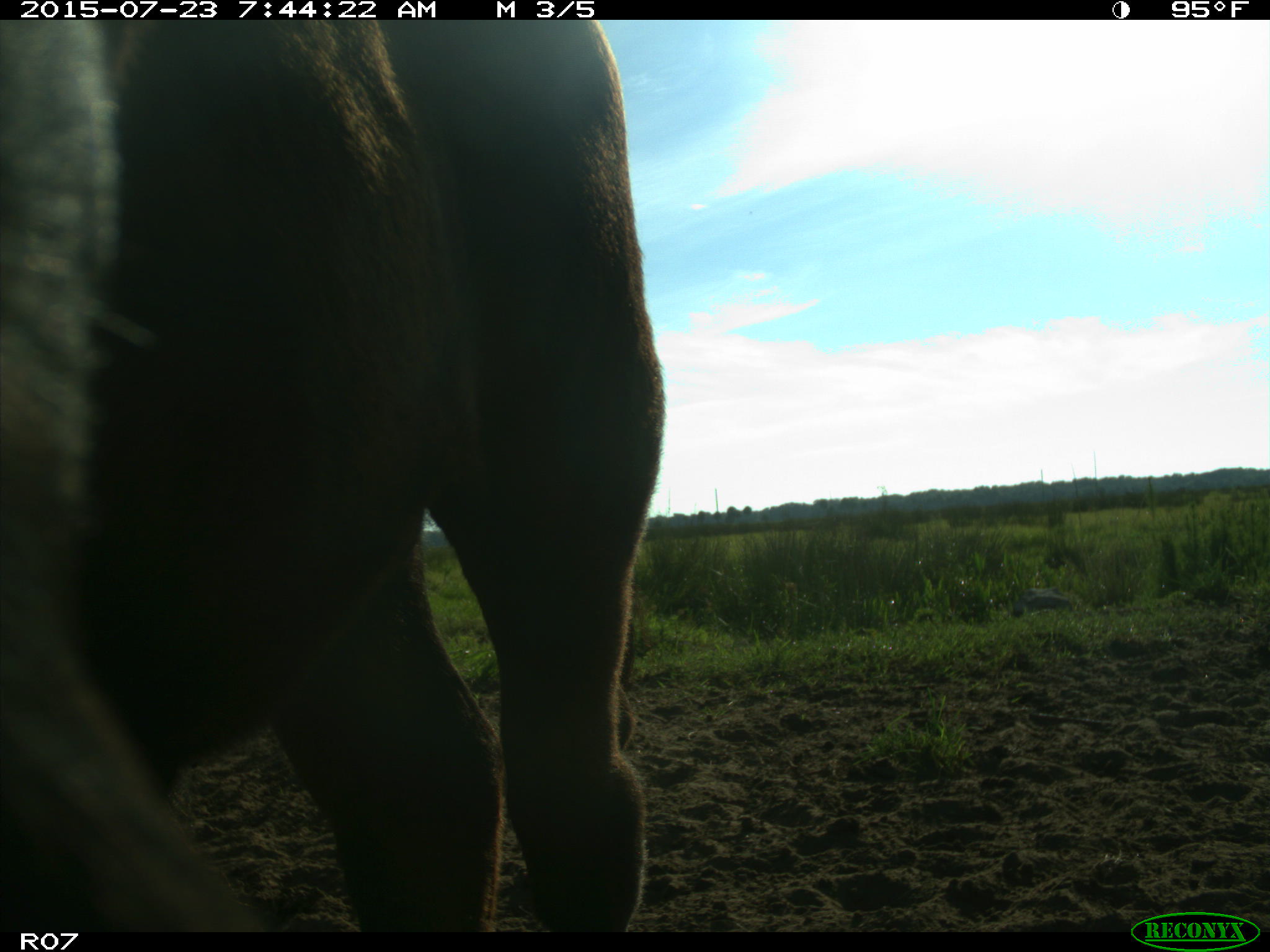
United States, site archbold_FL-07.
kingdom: Animalia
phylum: Chordata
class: Mammalia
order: Artiodactyla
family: Bovidae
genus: Bos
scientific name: Bos taurus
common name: domestic cow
Bos taurus (domestic cow).